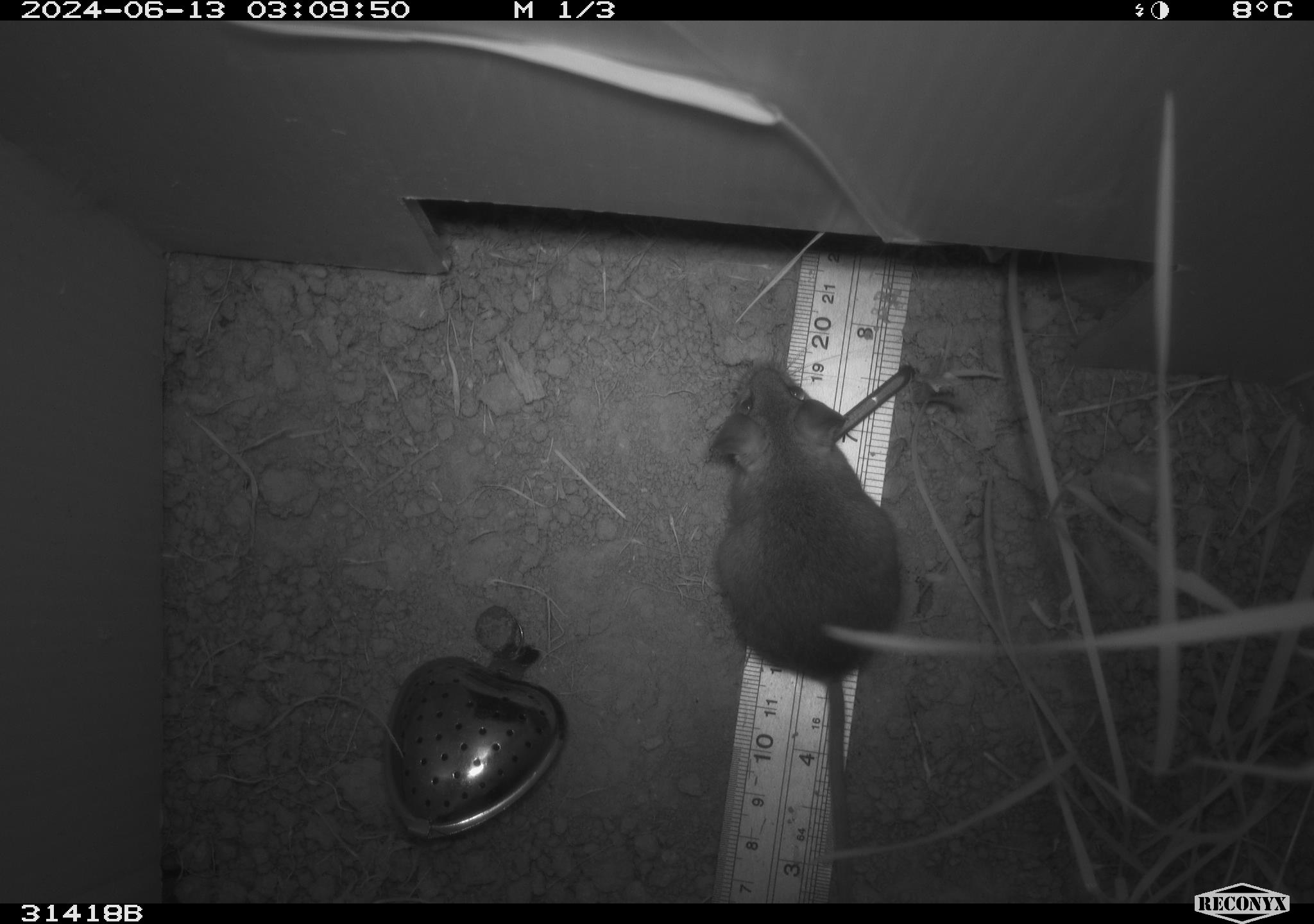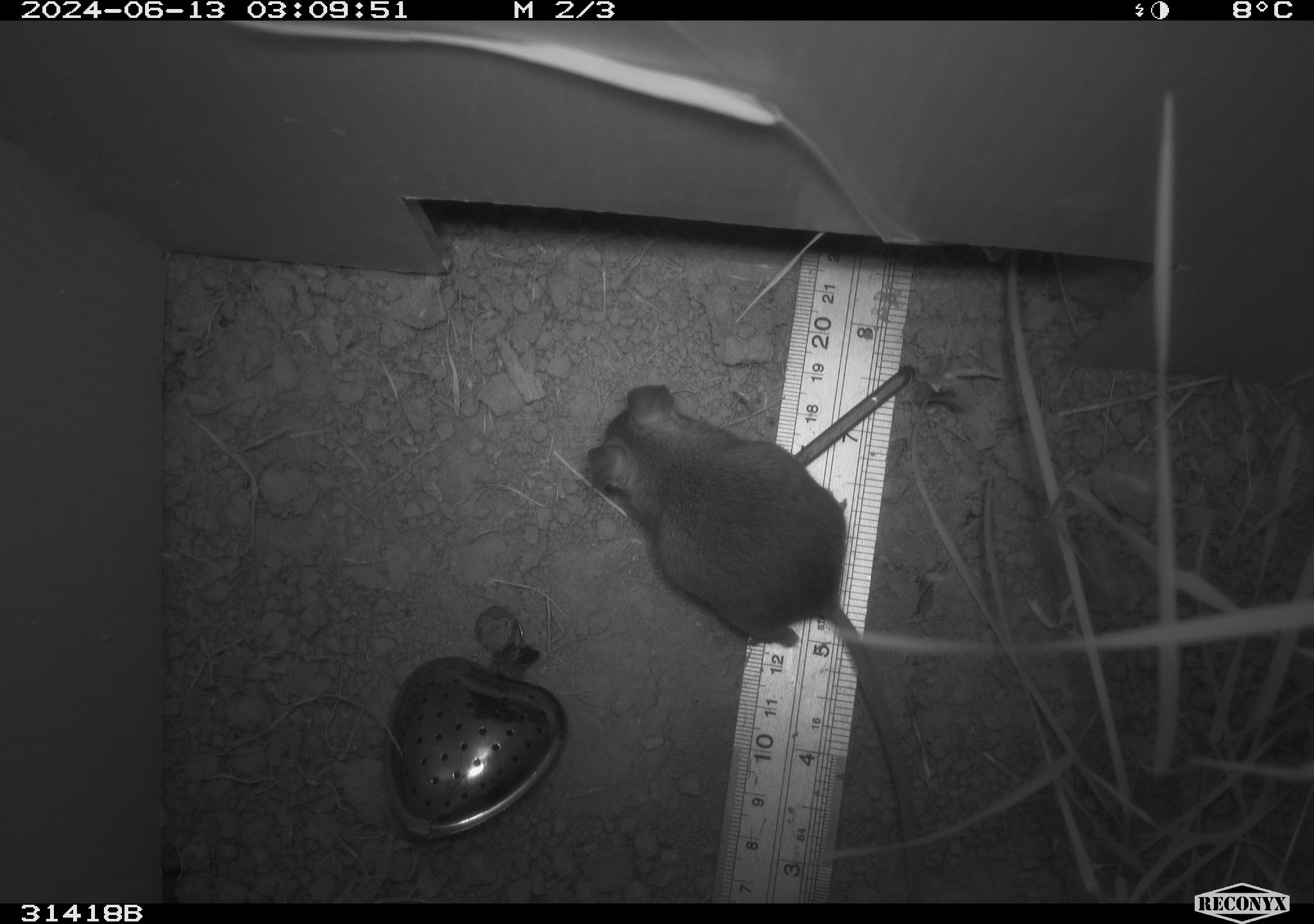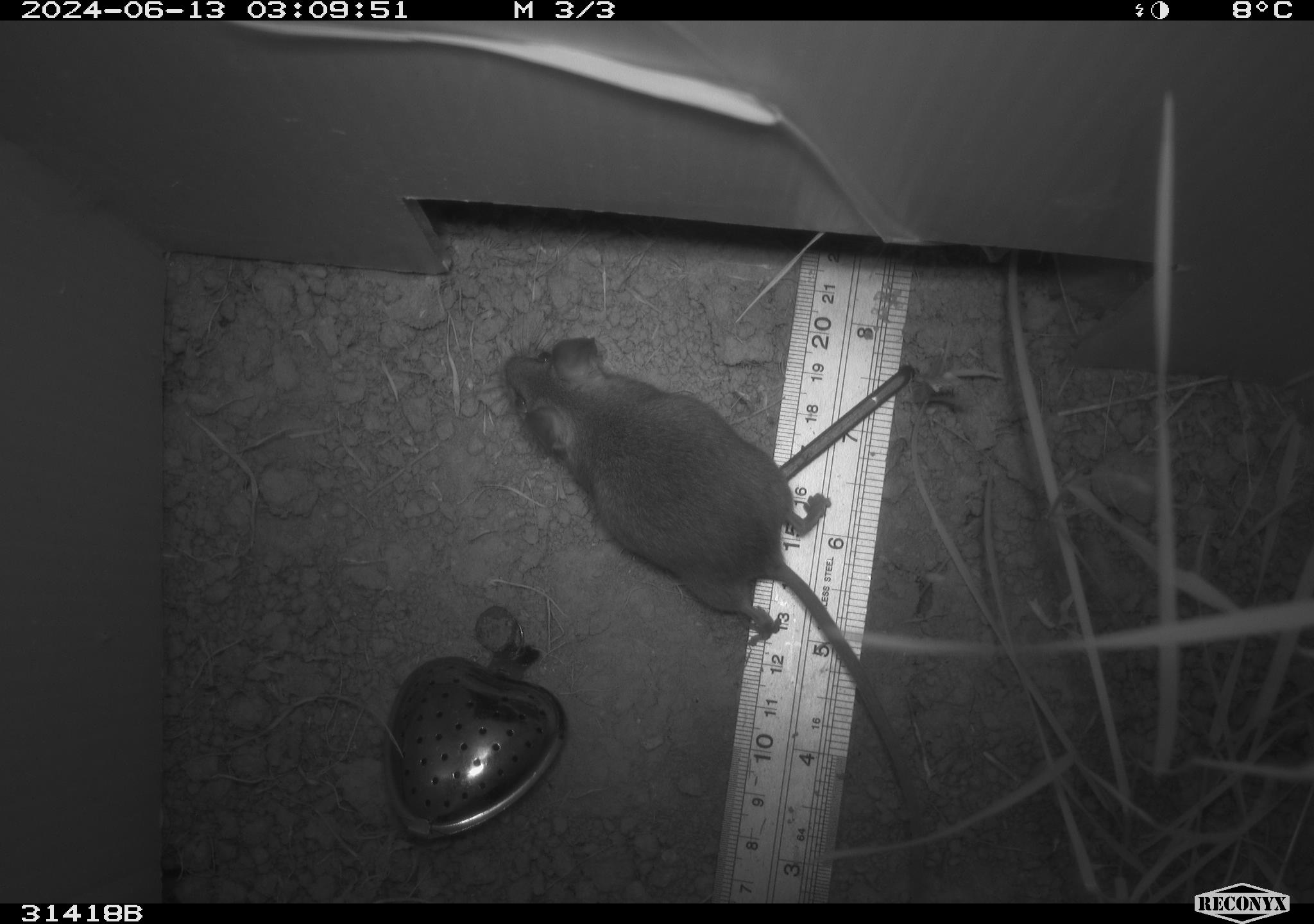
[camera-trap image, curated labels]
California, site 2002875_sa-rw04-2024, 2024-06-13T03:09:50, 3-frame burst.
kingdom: Animalia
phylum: Chordata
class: Mammalia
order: Rodentia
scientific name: Rodentia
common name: mouse species